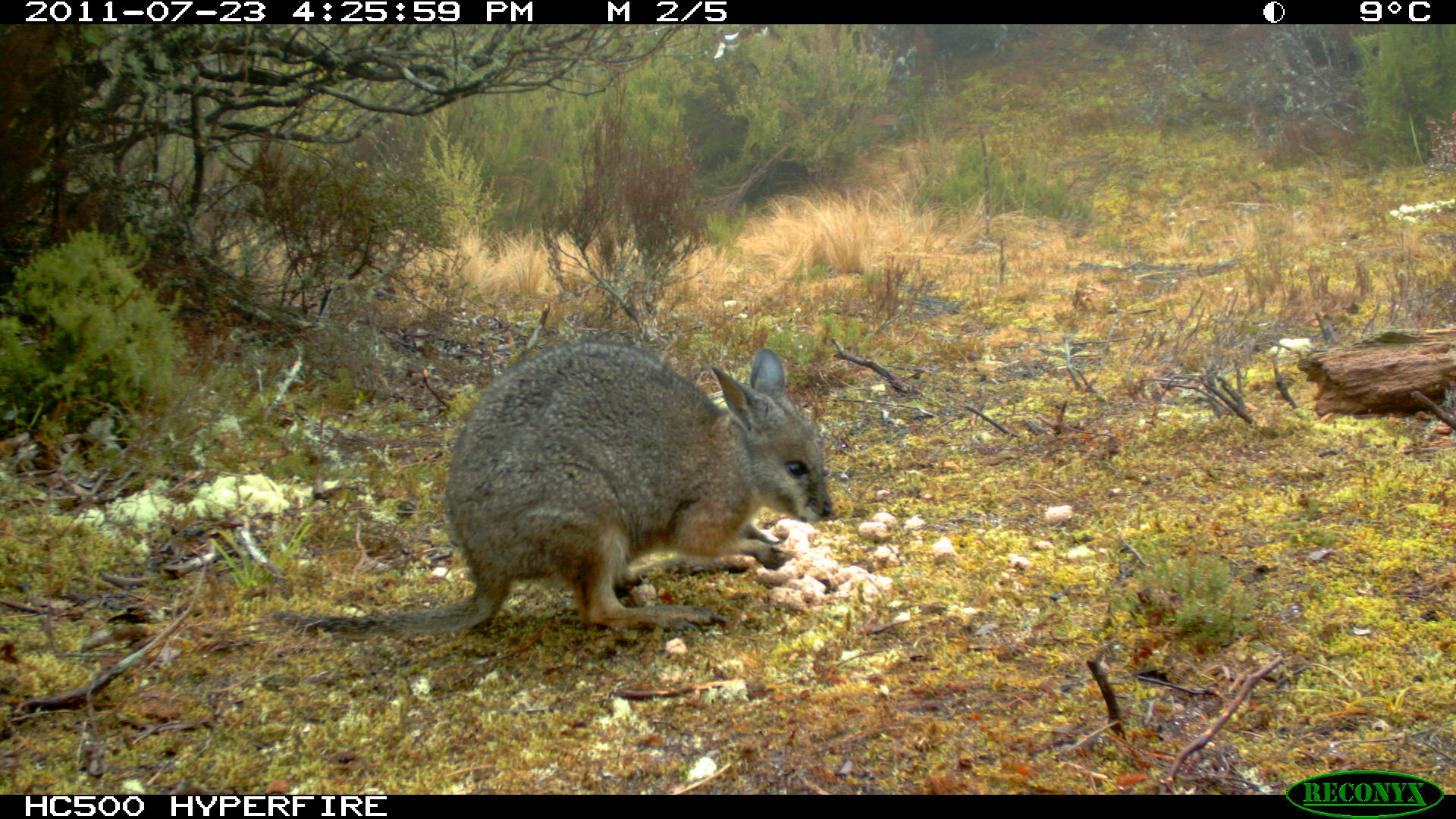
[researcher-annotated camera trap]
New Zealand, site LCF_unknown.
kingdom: Animalia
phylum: Chordata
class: Mammalia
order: Diprotodontia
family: Macropodidae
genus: Notamacropus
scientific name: Notamacropus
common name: wallaby